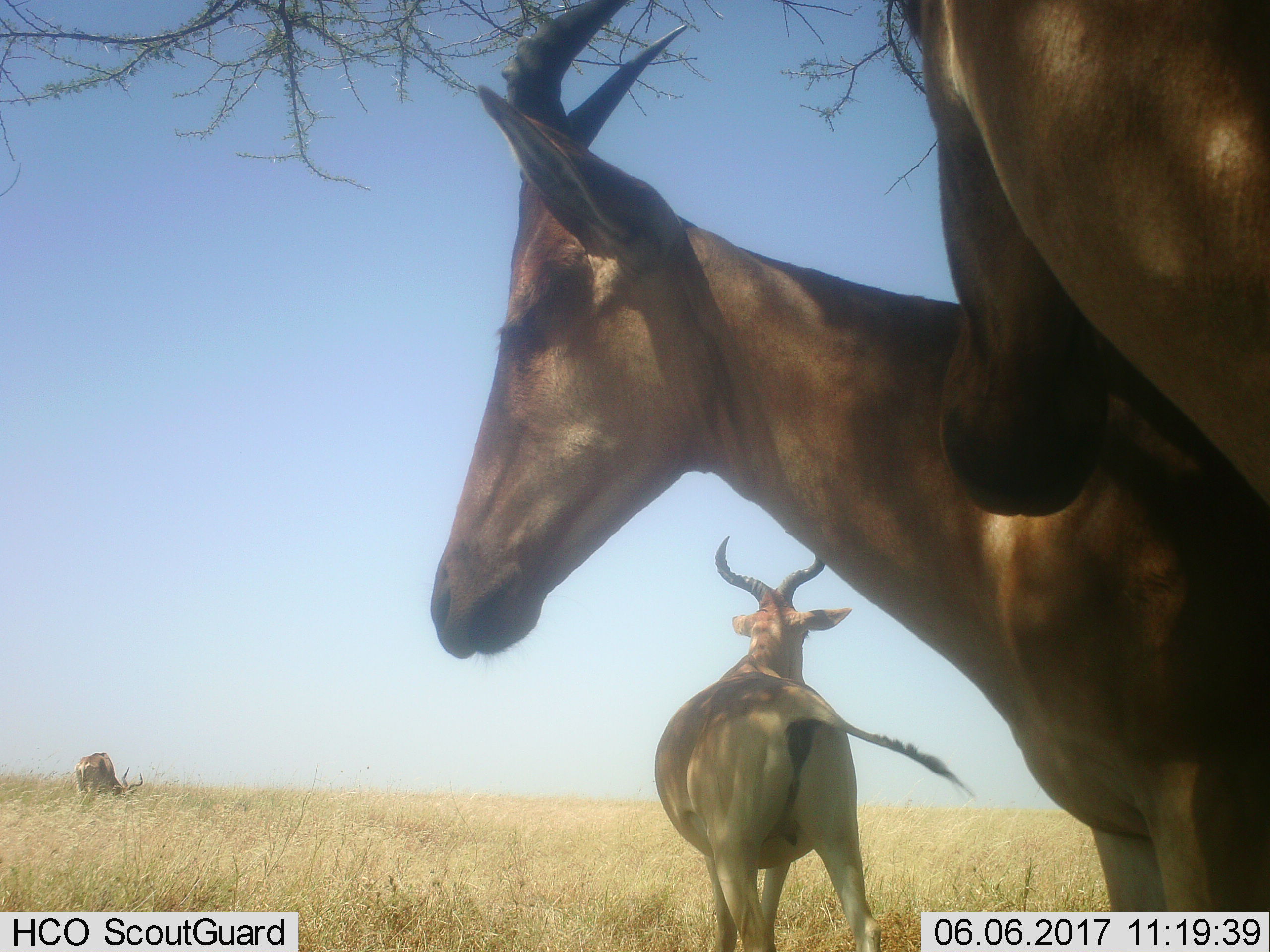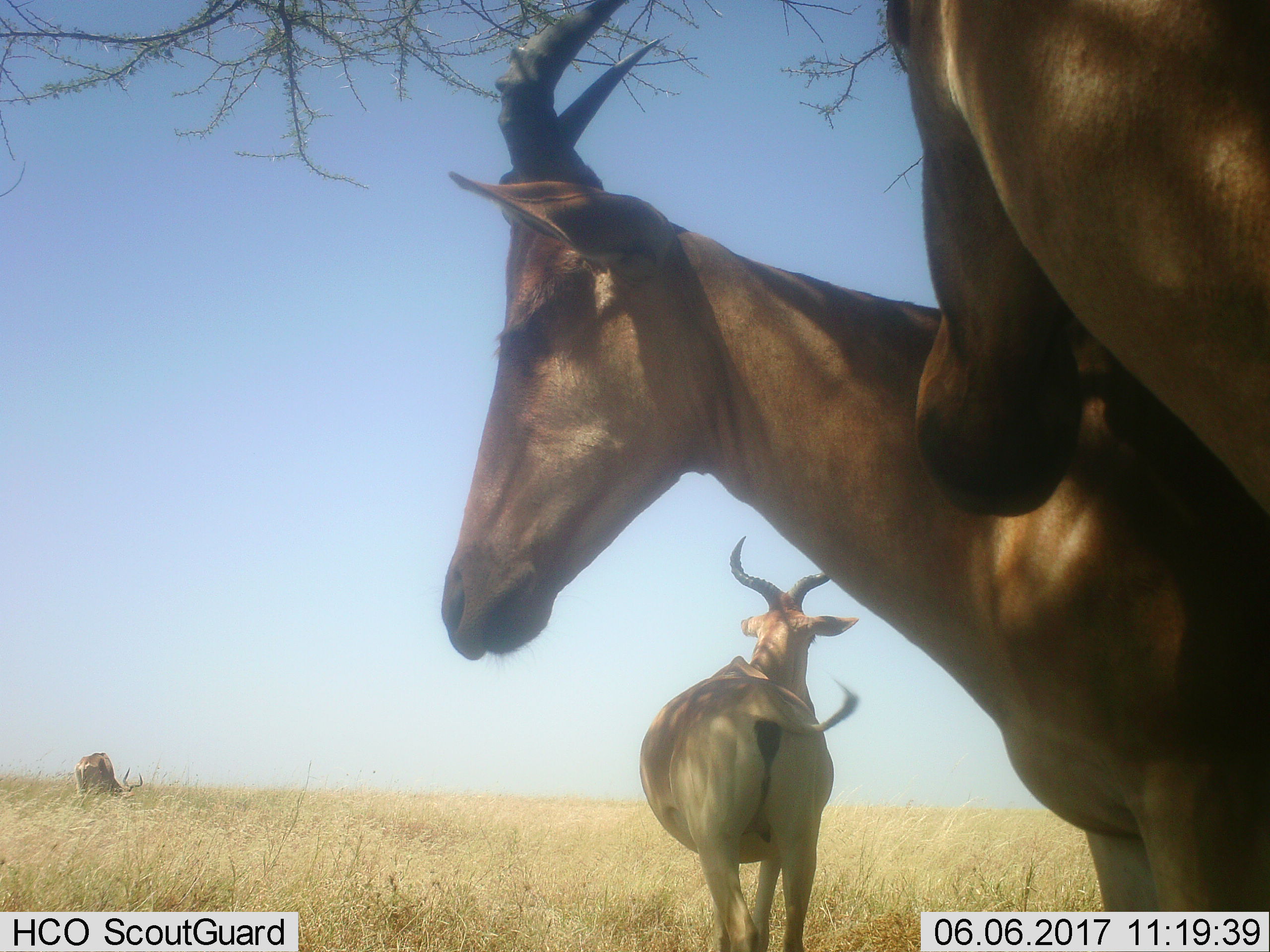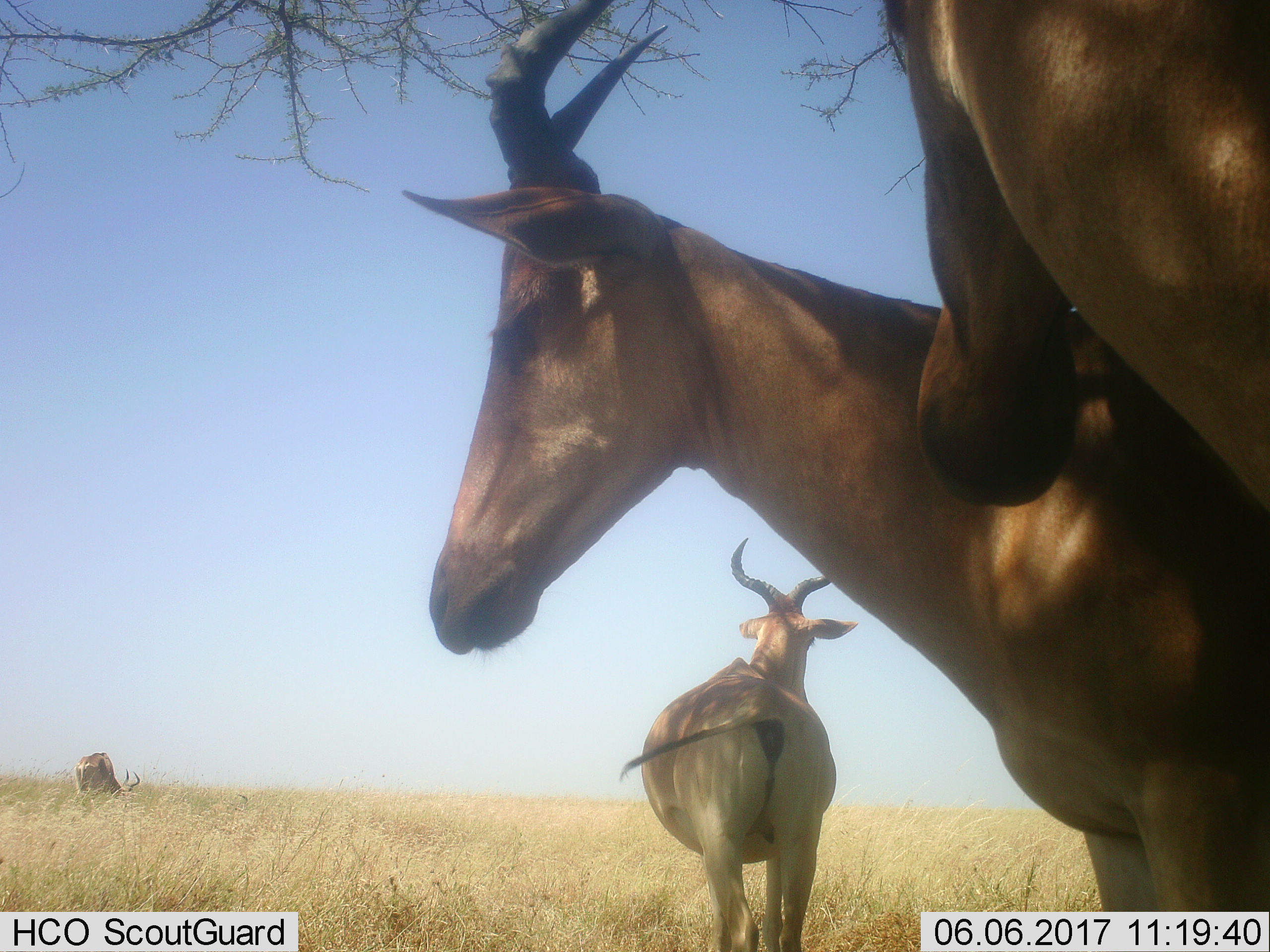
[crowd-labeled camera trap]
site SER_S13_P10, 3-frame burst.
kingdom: Animalia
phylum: Chordata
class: Mammalia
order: Artiodactyla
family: Bovidae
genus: Alcelaphus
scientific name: Alcelaphus buselaphus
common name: hartebeest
Hartebeest (Alcelaphus buselaphus), count 4. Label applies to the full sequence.